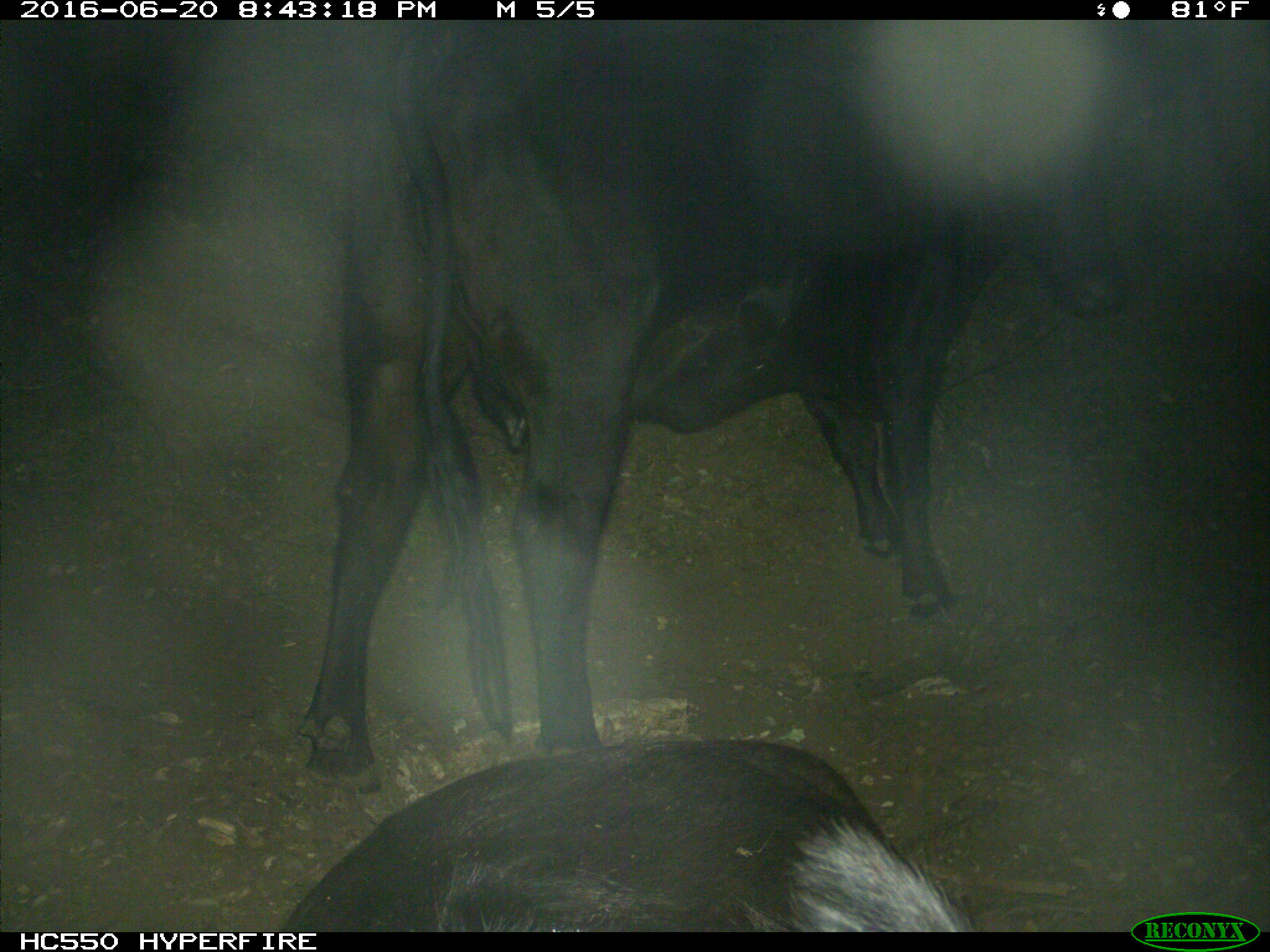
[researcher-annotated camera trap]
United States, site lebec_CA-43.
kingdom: Animalia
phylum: Chordata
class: Mammalia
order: Artiodactyla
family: Bovidae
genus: Bos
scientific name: Bos taurus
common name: domestic cow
Bos taurus (domestic cow).